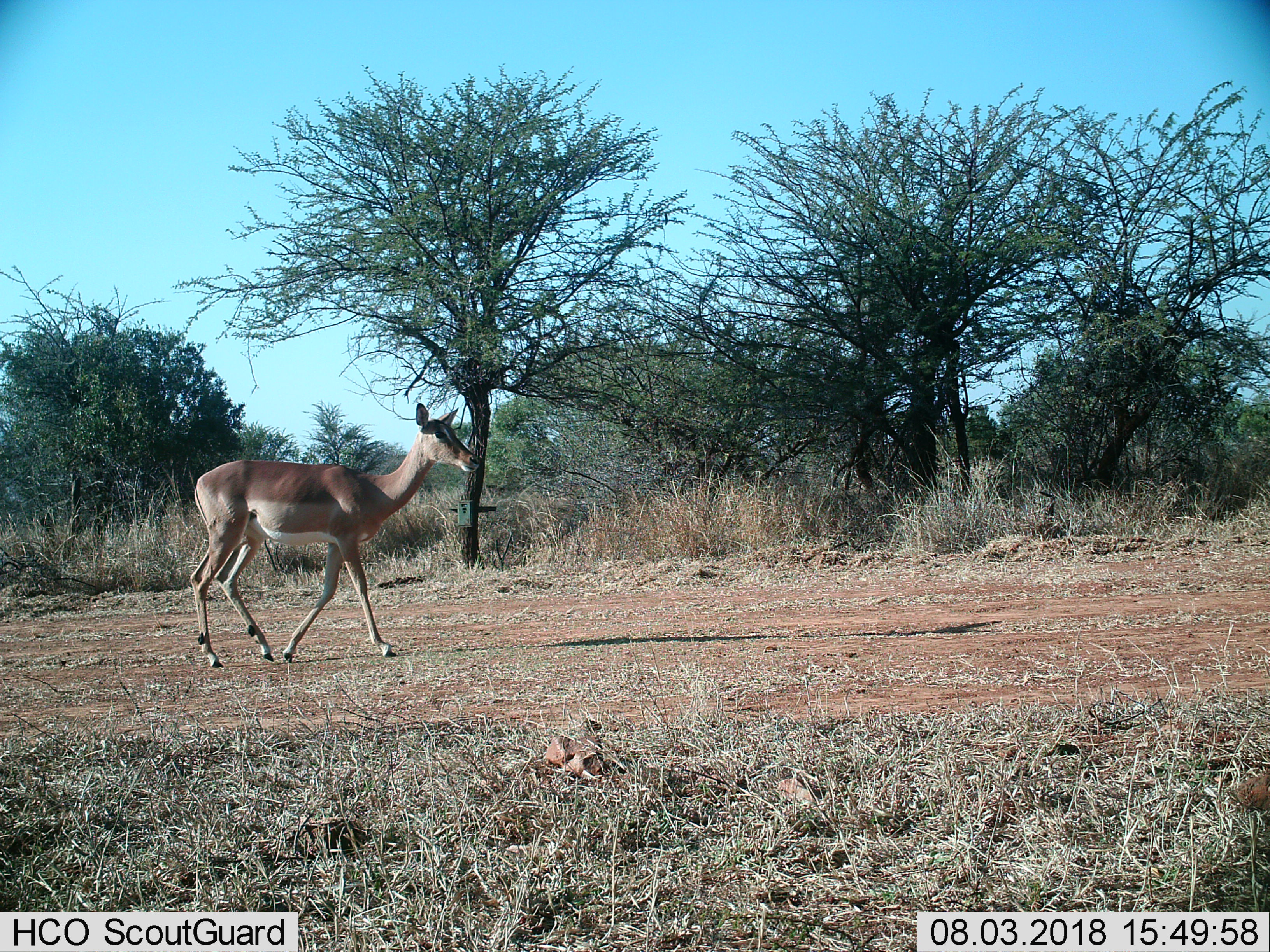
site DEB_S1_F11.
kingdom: Animalia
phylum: Chordata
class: Mammalia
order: Artiodactyla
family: Bovidae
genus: Aepyceros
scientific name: Aepyceros melampus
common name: impala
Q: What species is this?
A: Impala (Aepyceros melampus).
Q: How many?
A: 1.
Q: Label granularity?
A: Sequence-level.